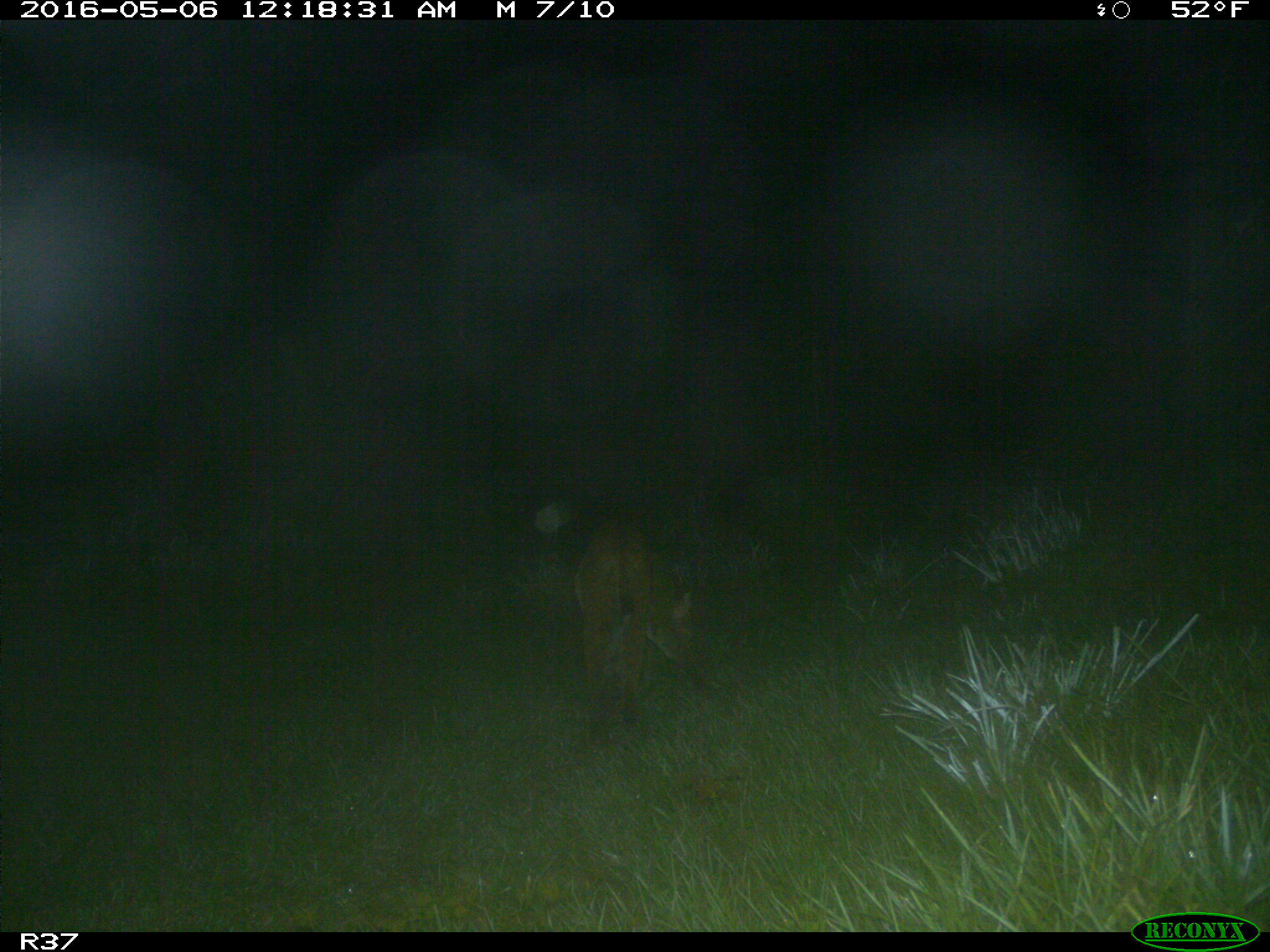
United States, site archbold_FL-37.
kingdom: Animalia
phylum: Chordata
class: Mammalia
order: Carnivora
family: Felidae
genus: Lynx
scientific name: Lynx rufus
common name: bobcat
Lynx rufus (bobcat).